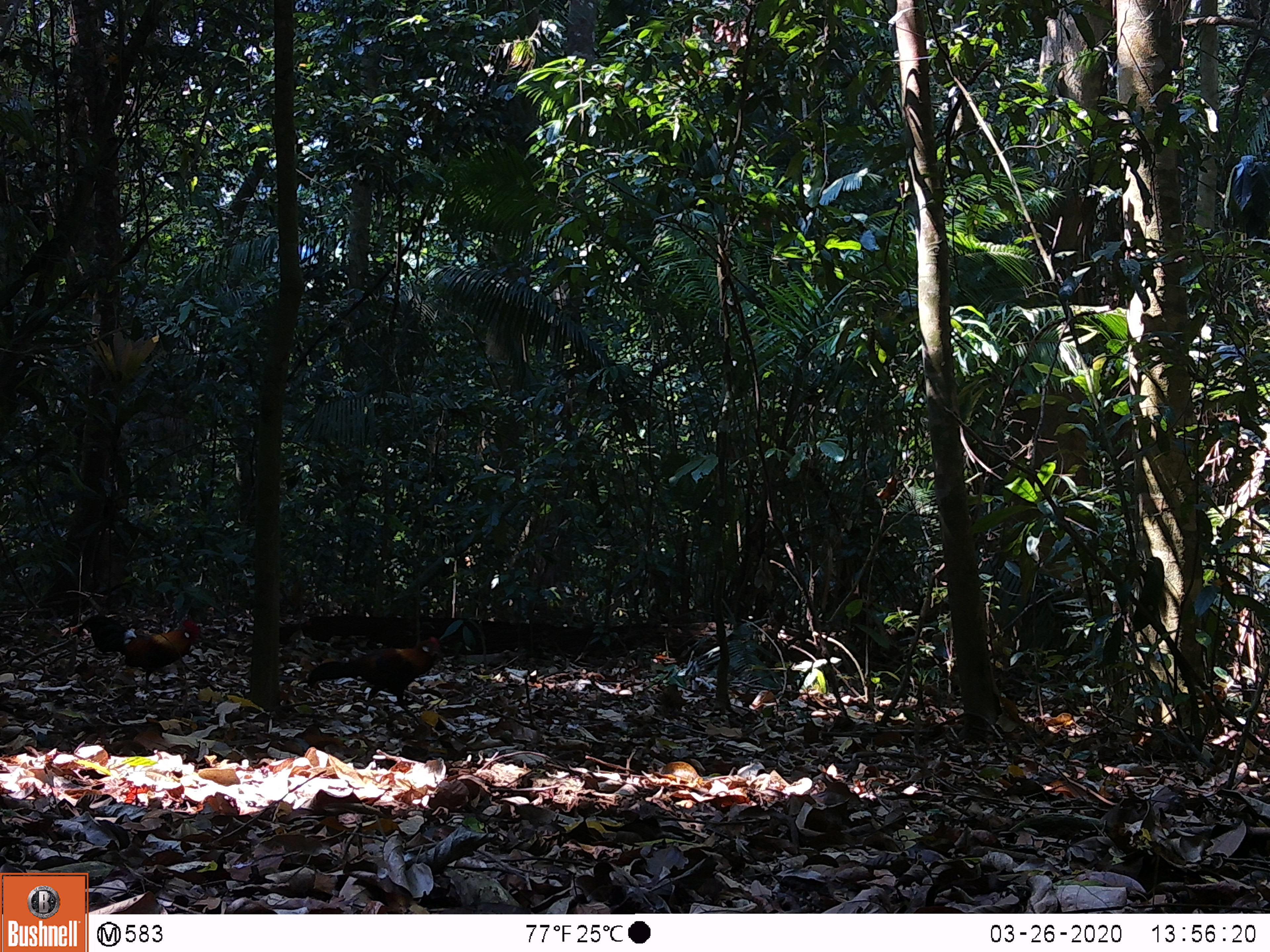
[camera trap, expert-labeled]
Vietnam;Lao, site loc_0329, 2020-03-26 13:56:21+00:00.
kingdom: Animalia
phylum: Chordata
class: Aves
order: Galliformes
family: Phasianidae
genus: Gallus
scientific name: Gallus gallus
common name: red junglefowl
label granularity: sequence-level